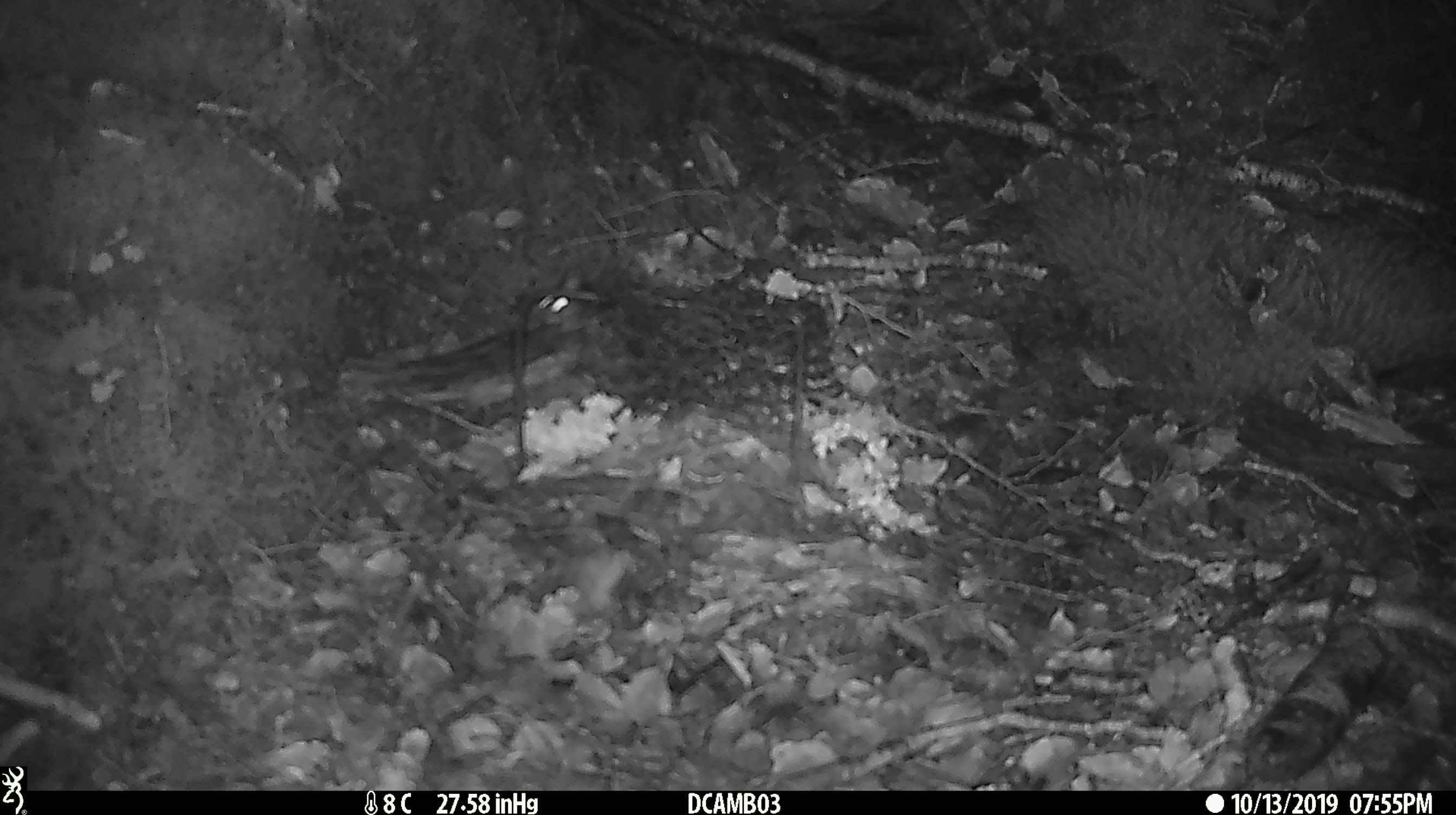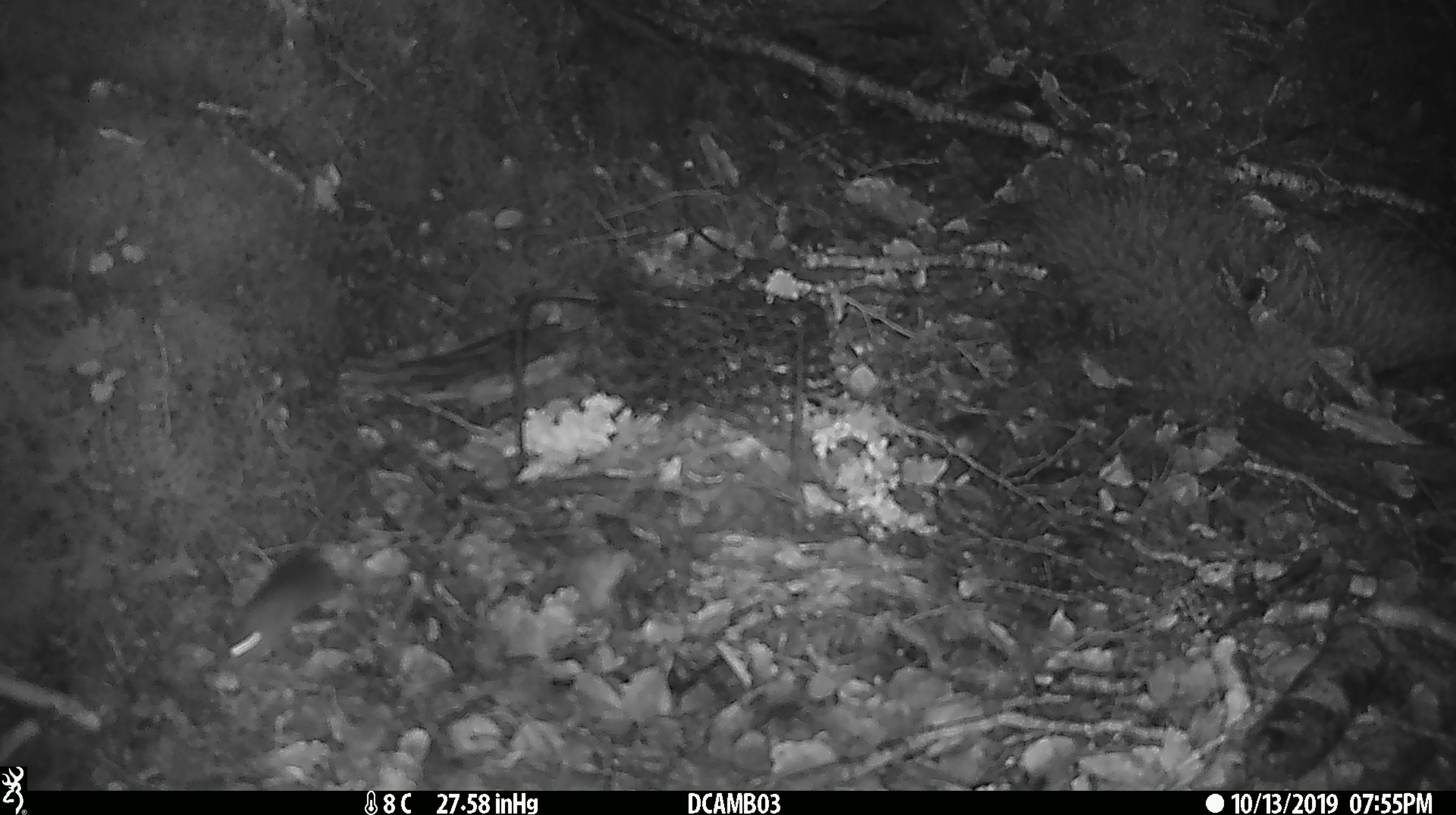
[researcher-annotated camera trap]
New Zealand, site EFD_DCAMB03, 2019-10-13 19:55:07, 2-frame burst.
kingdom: Animalia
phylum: Chordata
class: Mammalia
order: Rodentia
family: Muridae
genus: Mus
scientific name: Mus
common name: mouse